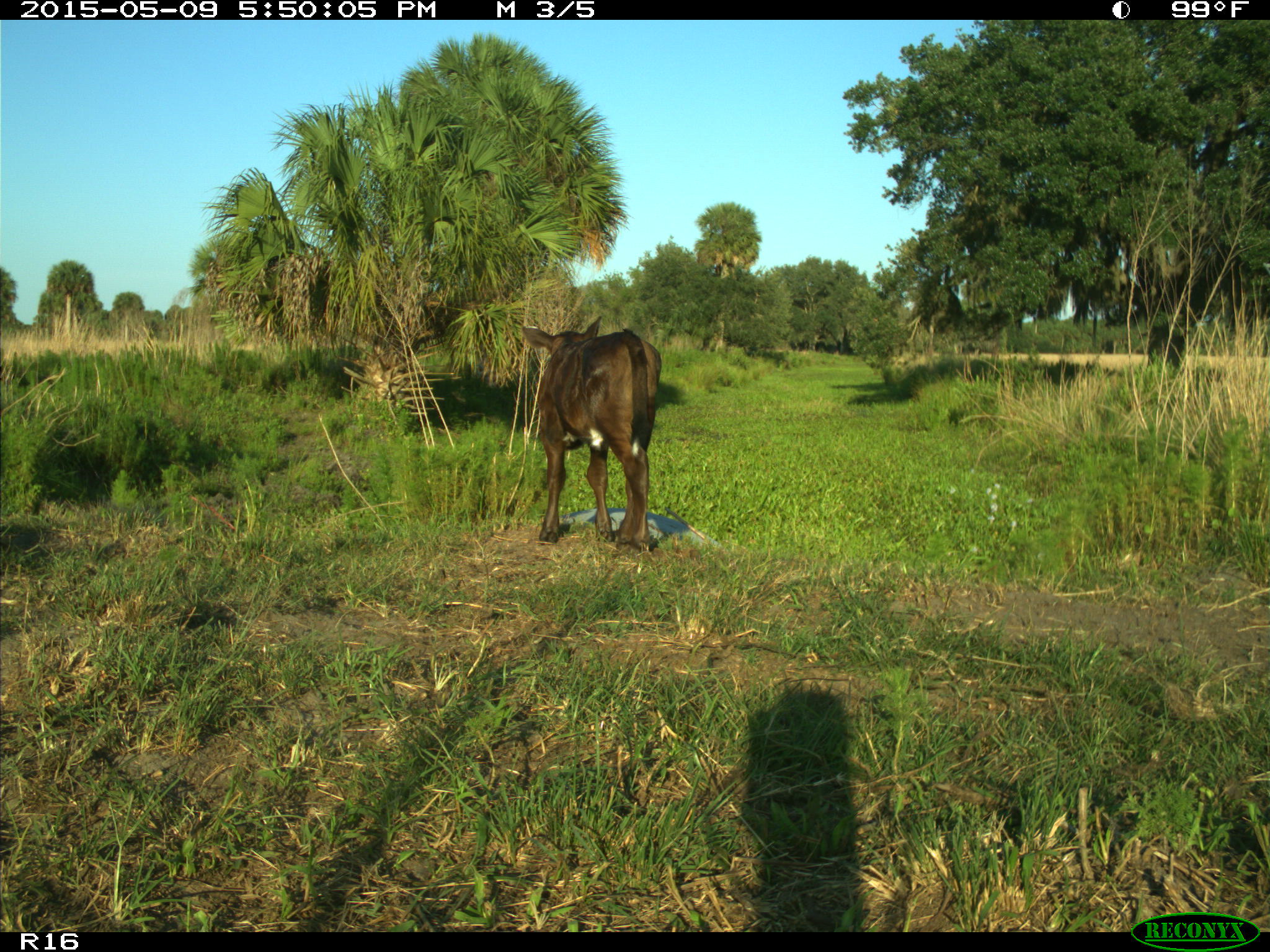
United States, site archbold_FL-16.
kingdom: Animalia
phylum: Chordata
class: Mammalia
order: Artiodactyla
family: Bovidae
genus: Bos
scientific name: Bos taurus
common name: domestic cow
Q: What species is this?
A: Bos taurus (domestic cow).